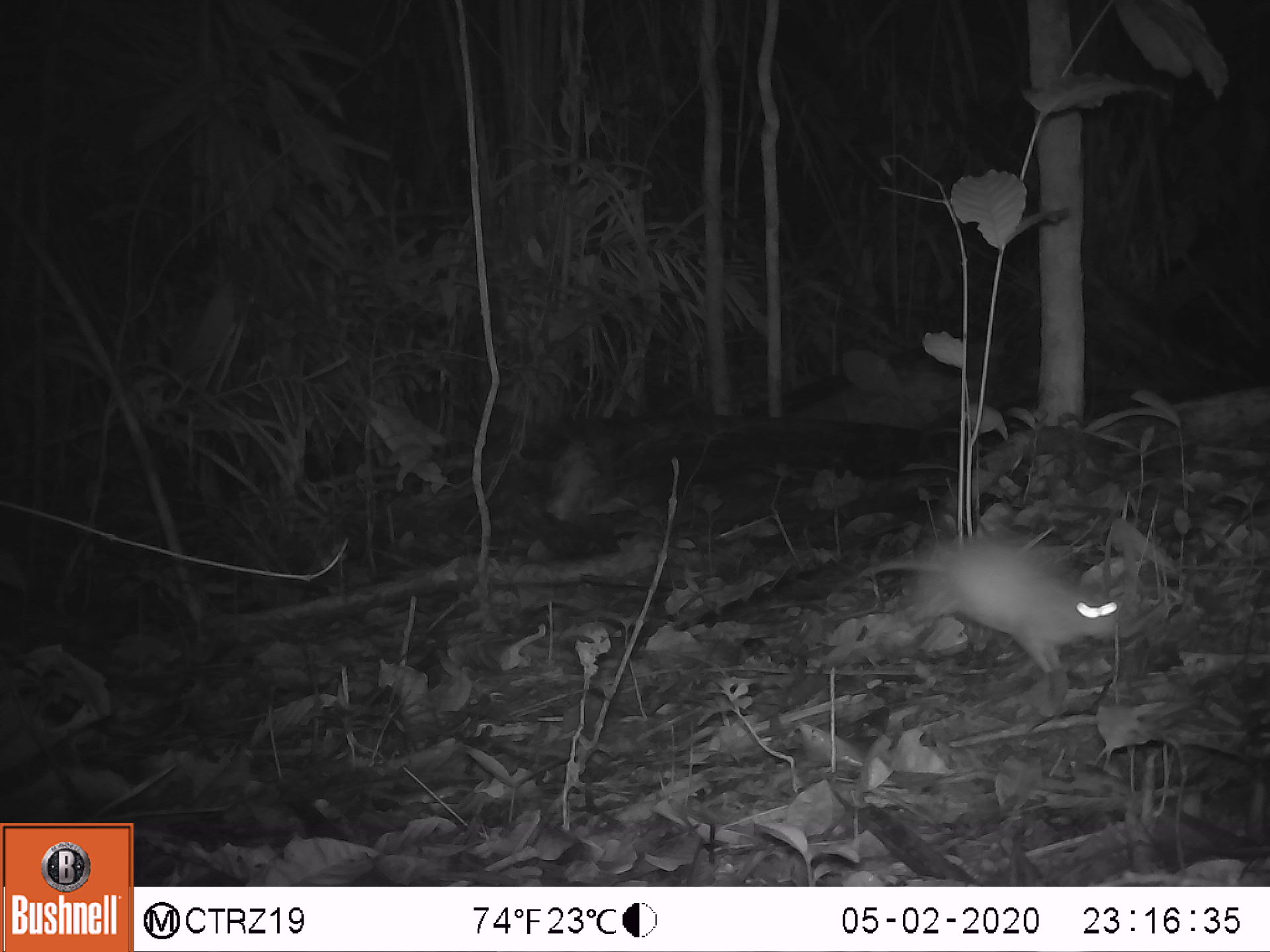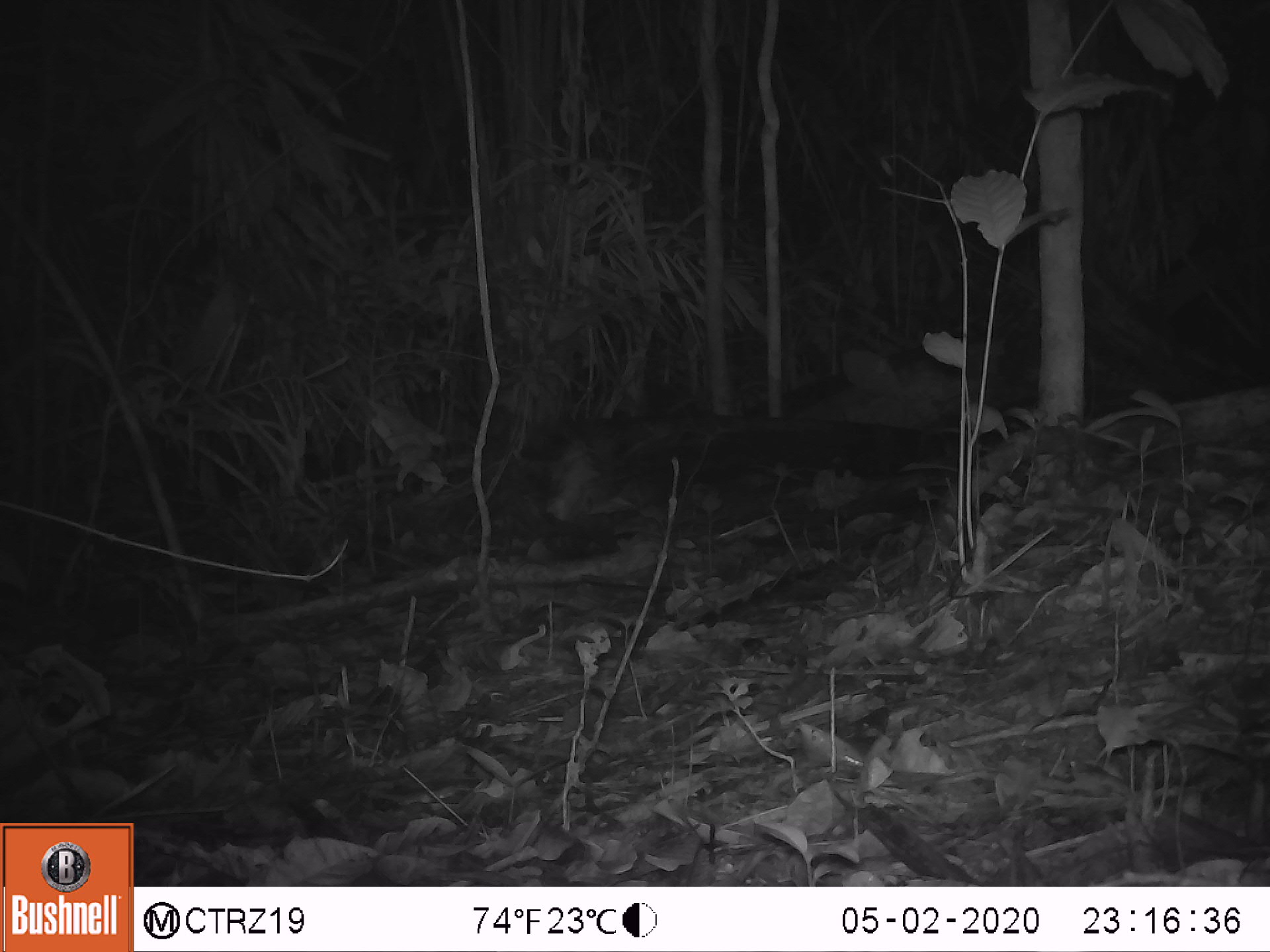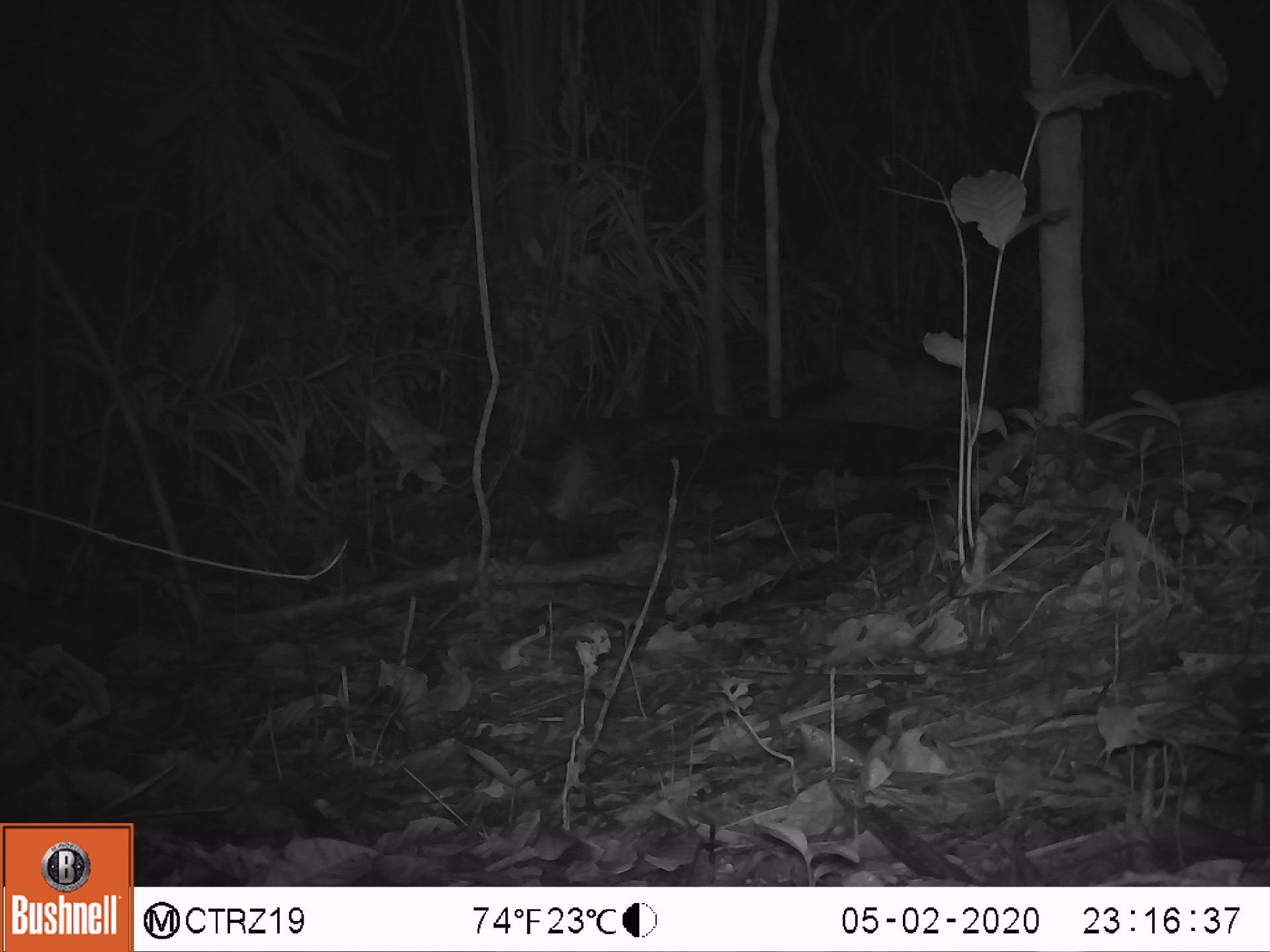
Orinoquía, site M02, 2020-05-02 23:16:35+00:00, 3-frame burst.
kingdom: Animalia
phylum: Chordata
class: Mammalia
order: Rodentia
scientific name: Rodentia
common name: rodent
Rodent (Rodentia).